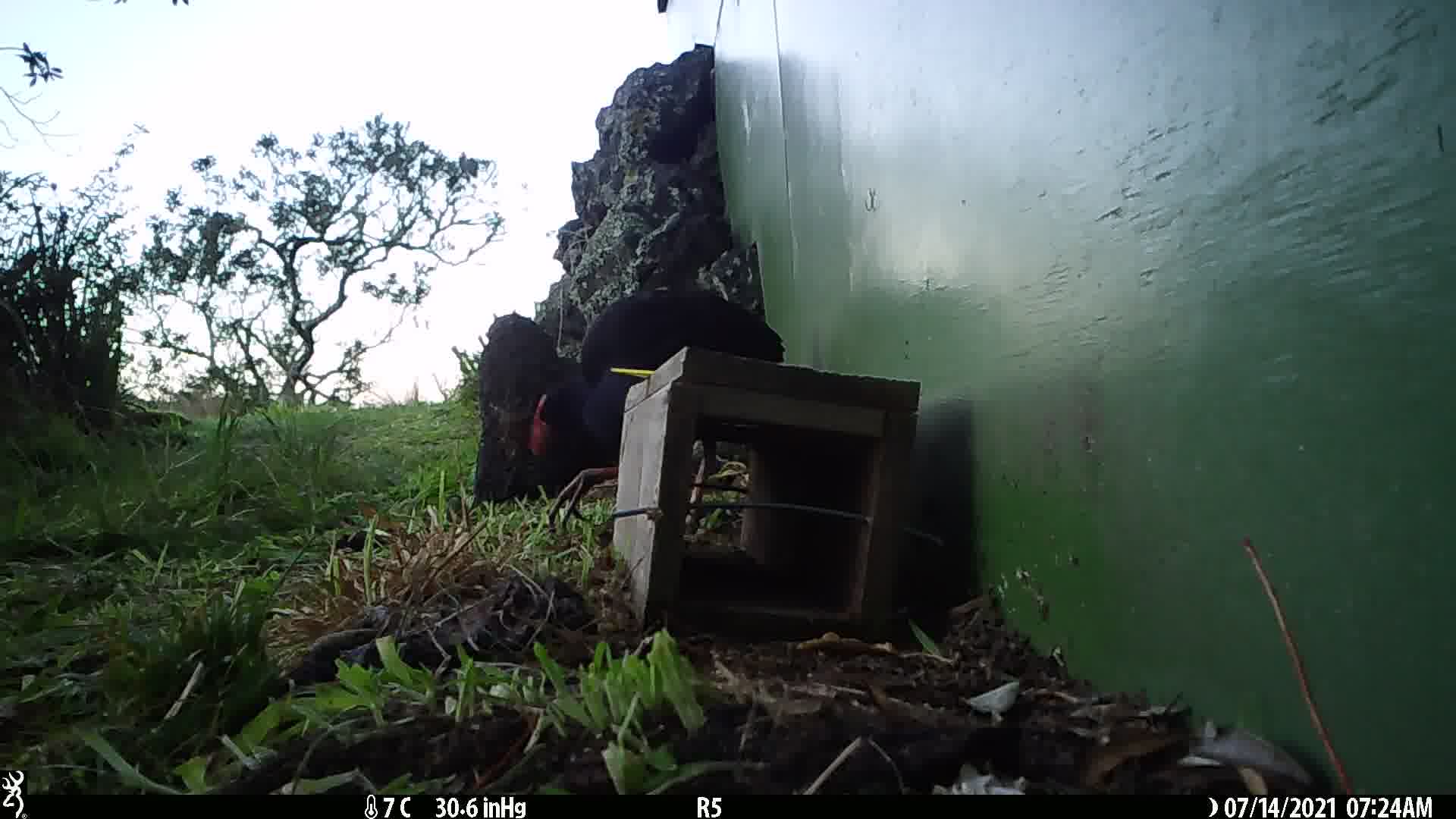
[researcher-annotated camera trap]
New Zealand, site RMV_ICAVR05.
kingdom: Animalia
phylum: Chordata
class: Aves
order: Gruiformes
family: Rallidae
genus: Porphyrio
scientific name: Porphyrio melanotus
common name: australasian swamphen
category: pukeko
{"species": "pukeko (australasian swamphen) (Porphyrio melanotus)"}